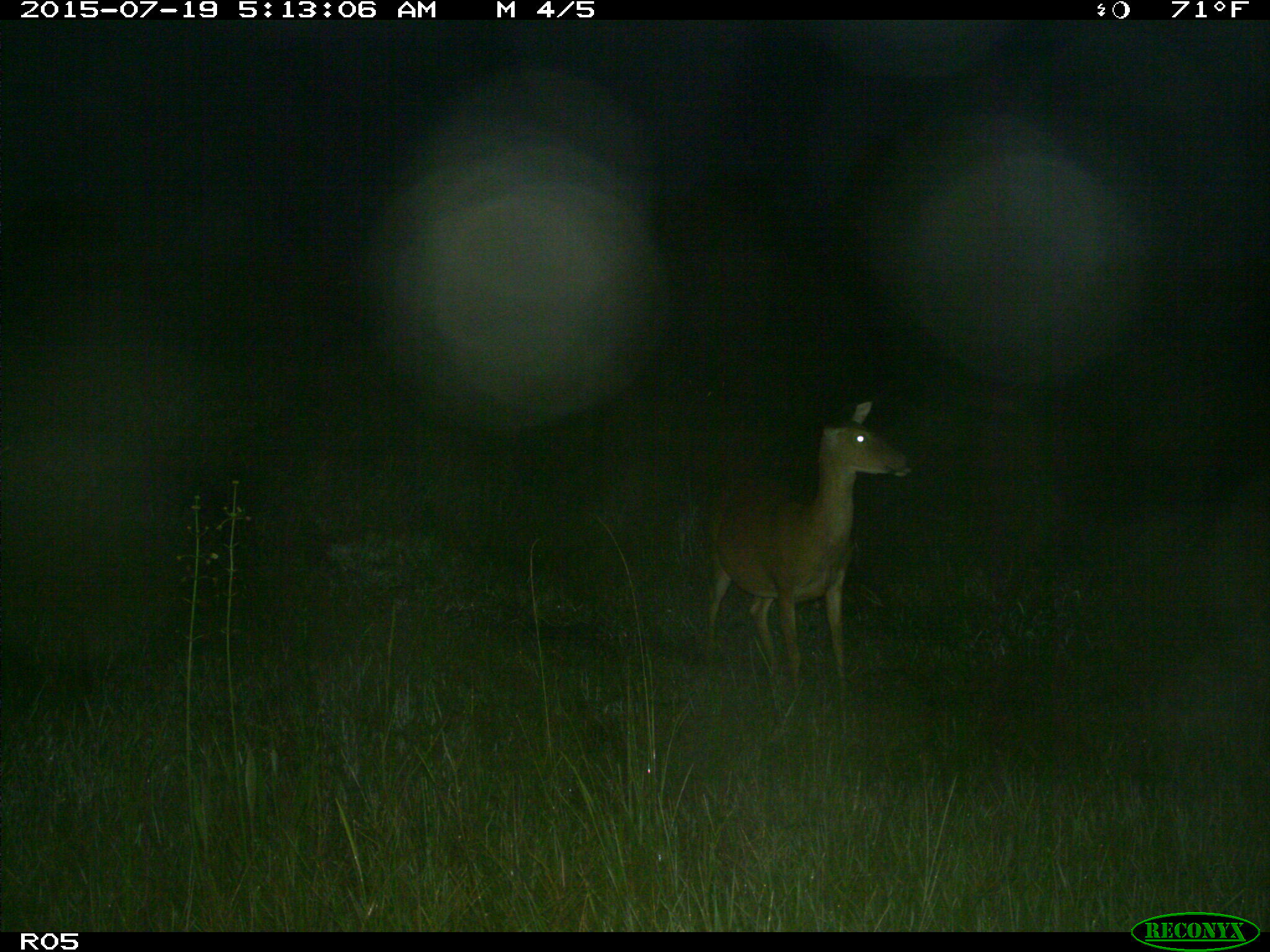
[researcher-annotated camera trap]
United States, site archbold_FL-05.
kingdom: Animalia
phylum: Chordata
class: Mammalia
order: Artiodactyla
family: Cervidae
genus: Odocoileus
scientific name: Odocoileus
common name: deer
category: unidentified deer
Unidentified deer (deer) (Odocoileus).